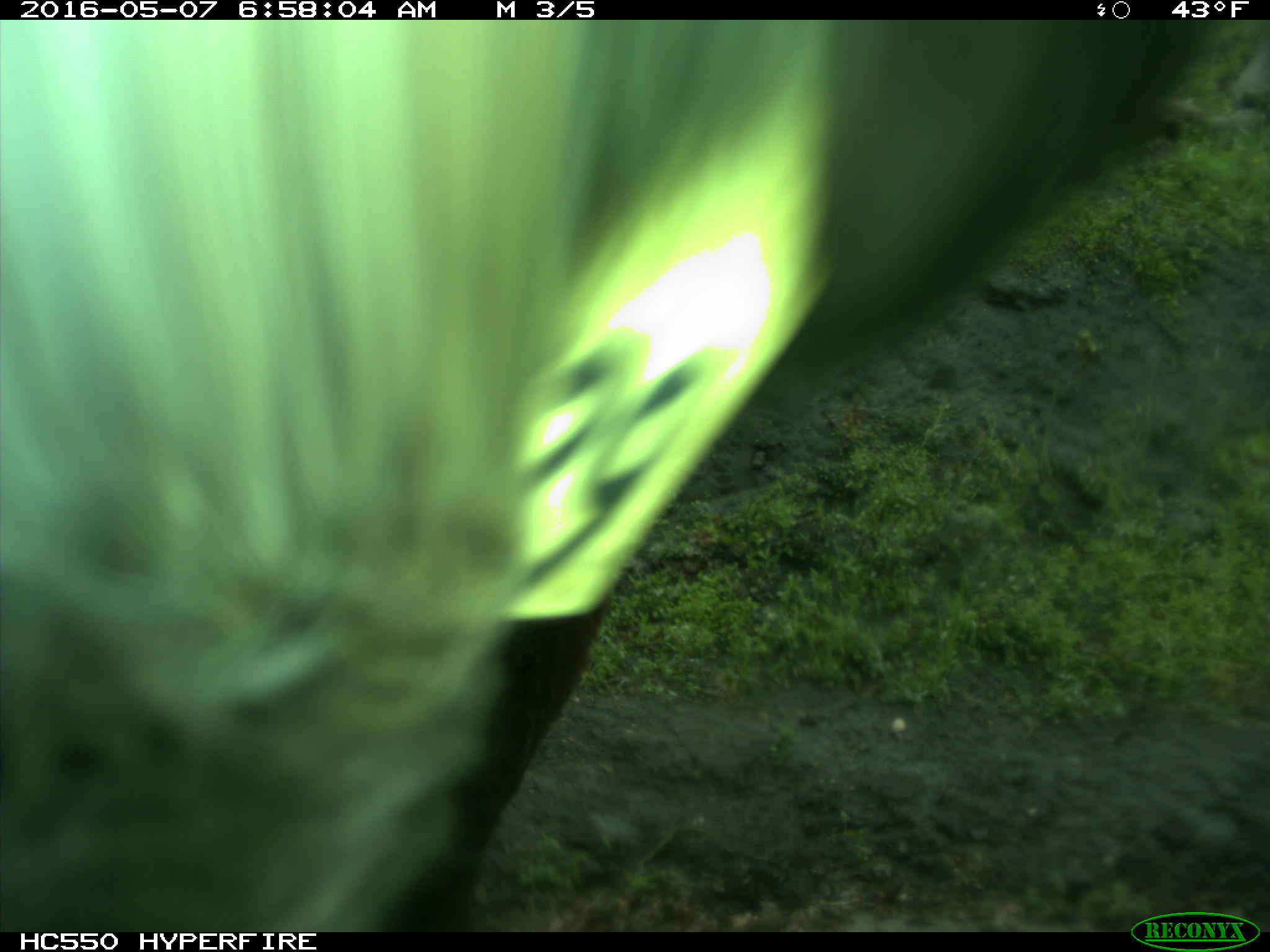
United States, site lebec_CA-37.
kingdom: Animalia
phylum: Chordata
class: Mammalia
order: Artiodactyla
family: Bovidae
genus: Bos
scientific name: Bos taurus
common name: domestic cow